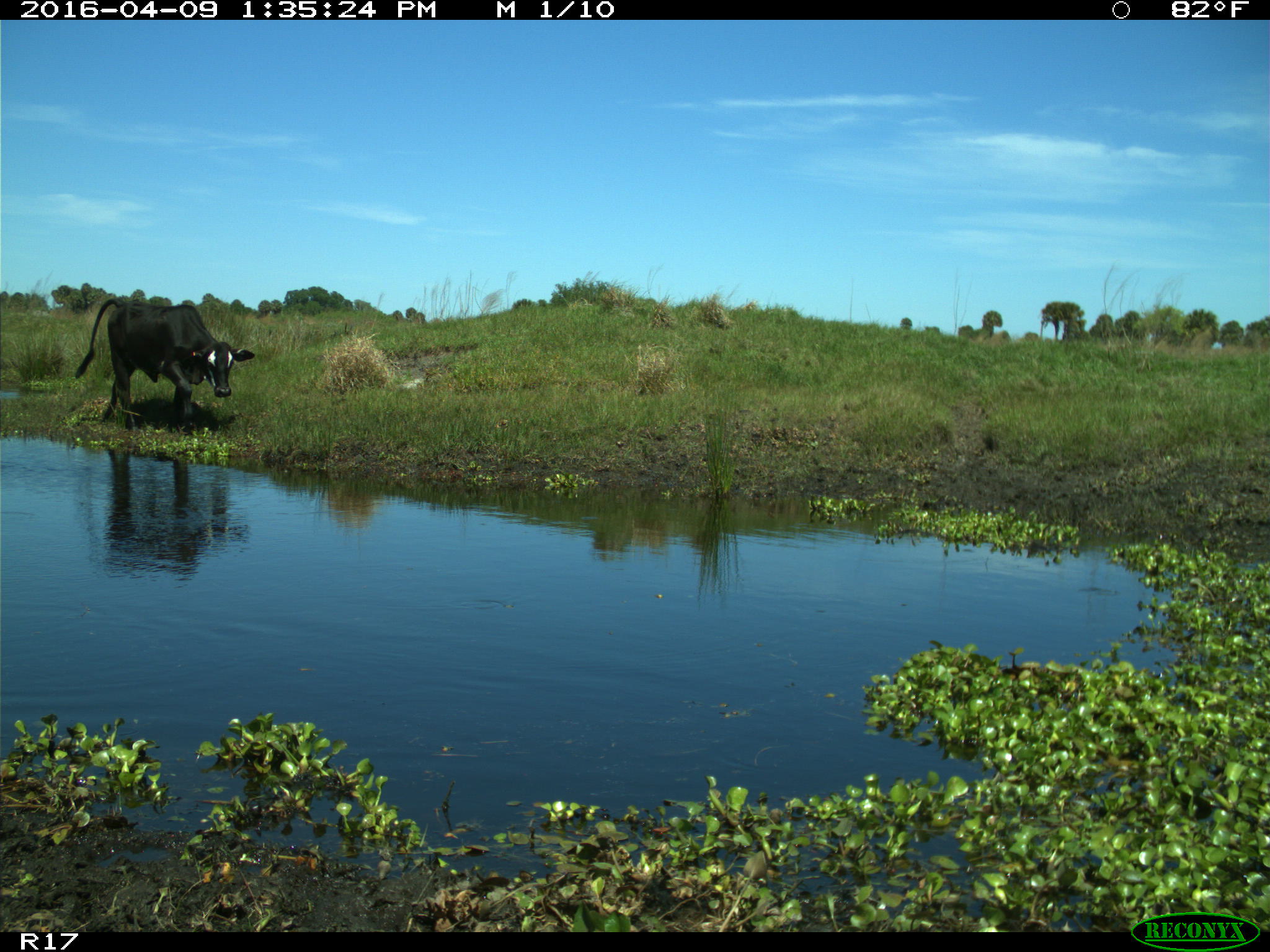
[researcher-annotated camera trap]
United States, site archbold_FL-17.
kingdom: Animalia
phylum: Chordata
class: Mammalia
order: Artiodactyla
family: Bovidae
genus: Bos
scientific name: Bos taurus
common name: domestic cow